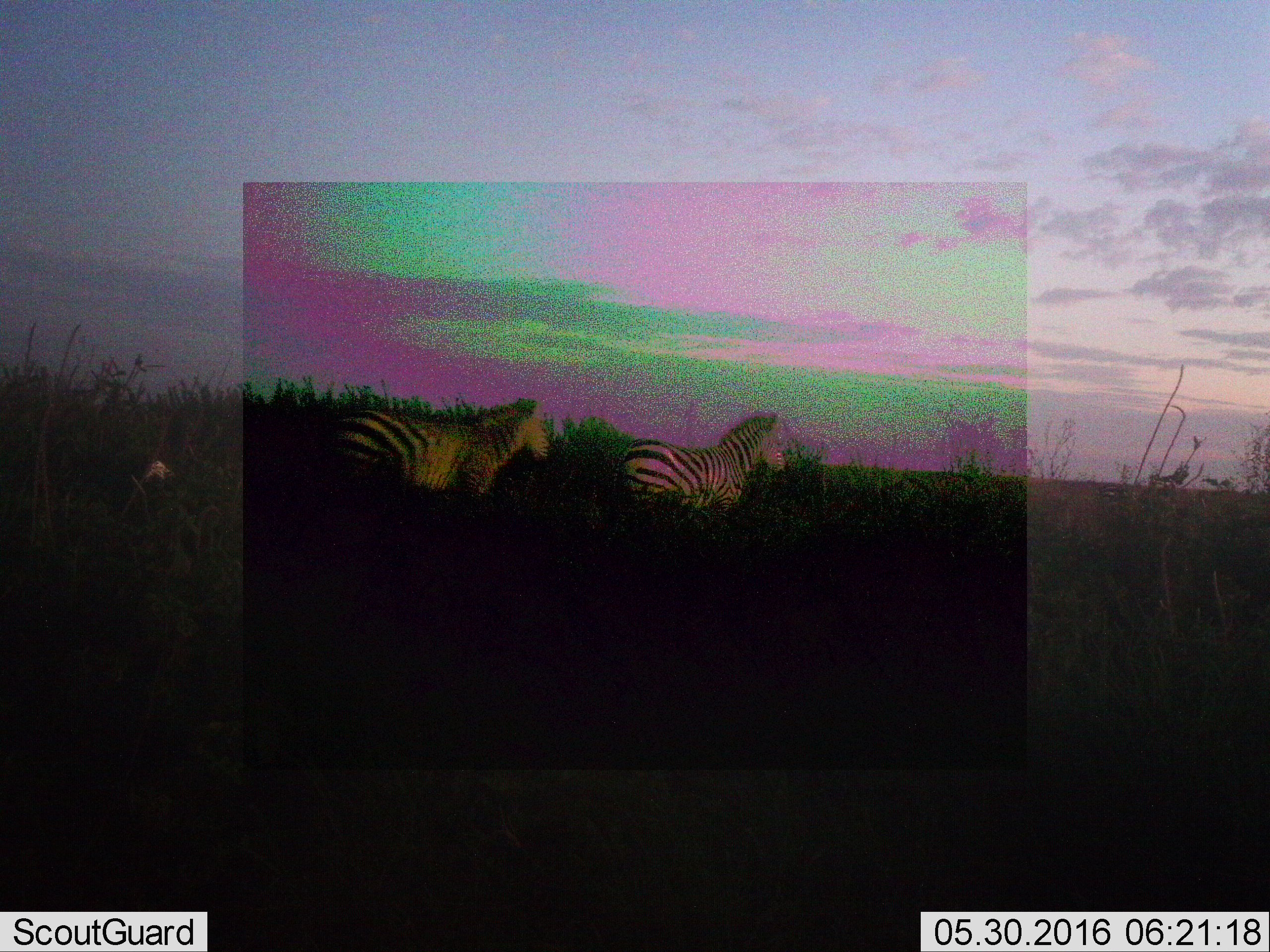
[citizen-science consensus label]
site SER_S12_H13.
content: unidentified animal